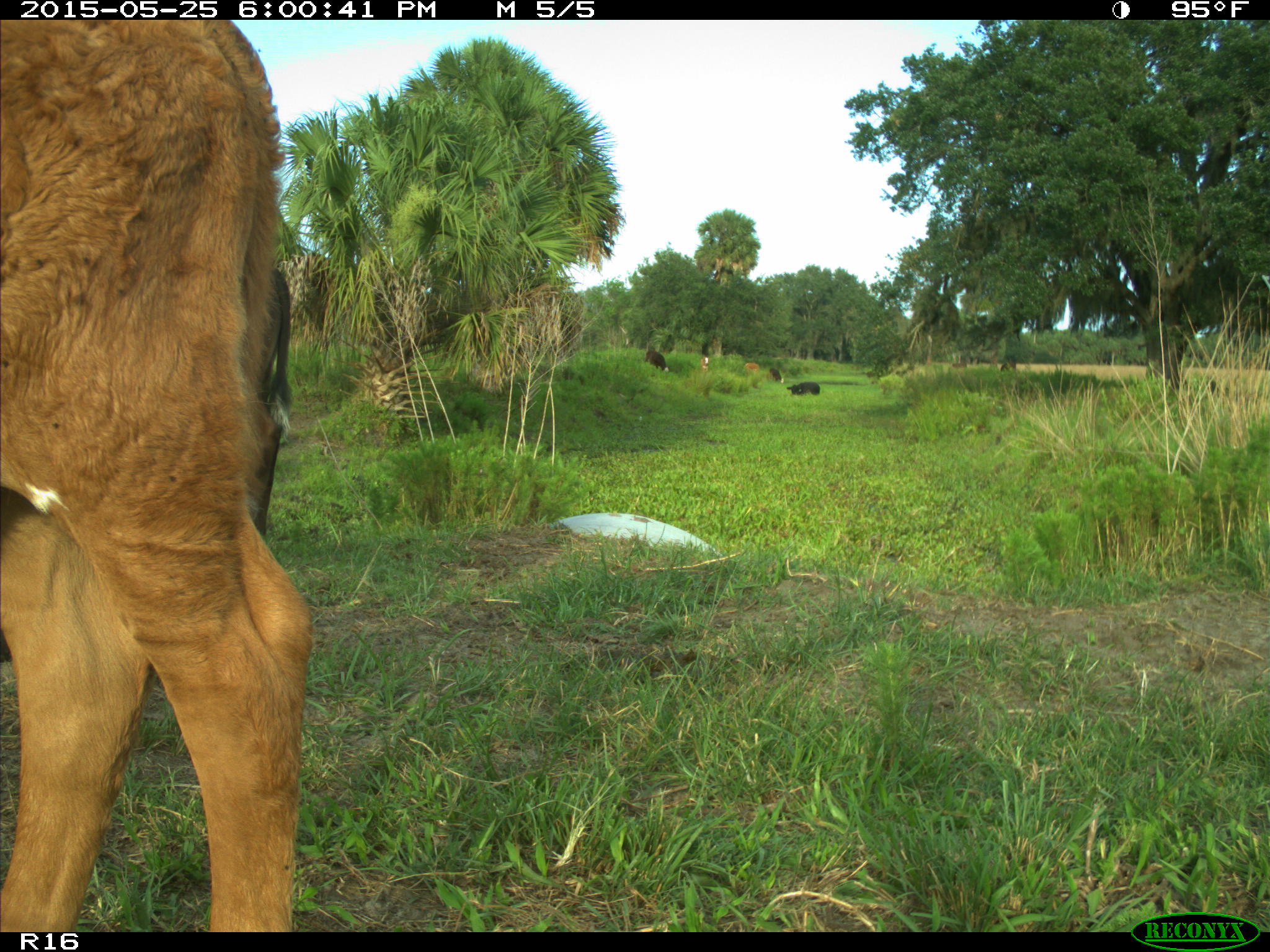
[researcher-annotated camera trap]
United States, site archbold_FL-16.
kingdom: Animalia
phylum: Chordata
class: Mammalia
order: Artiodactyla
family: Bovidae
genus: Bos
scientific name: Bos taurus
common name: domestic cow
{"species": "Bos taurus (domestic cow)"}